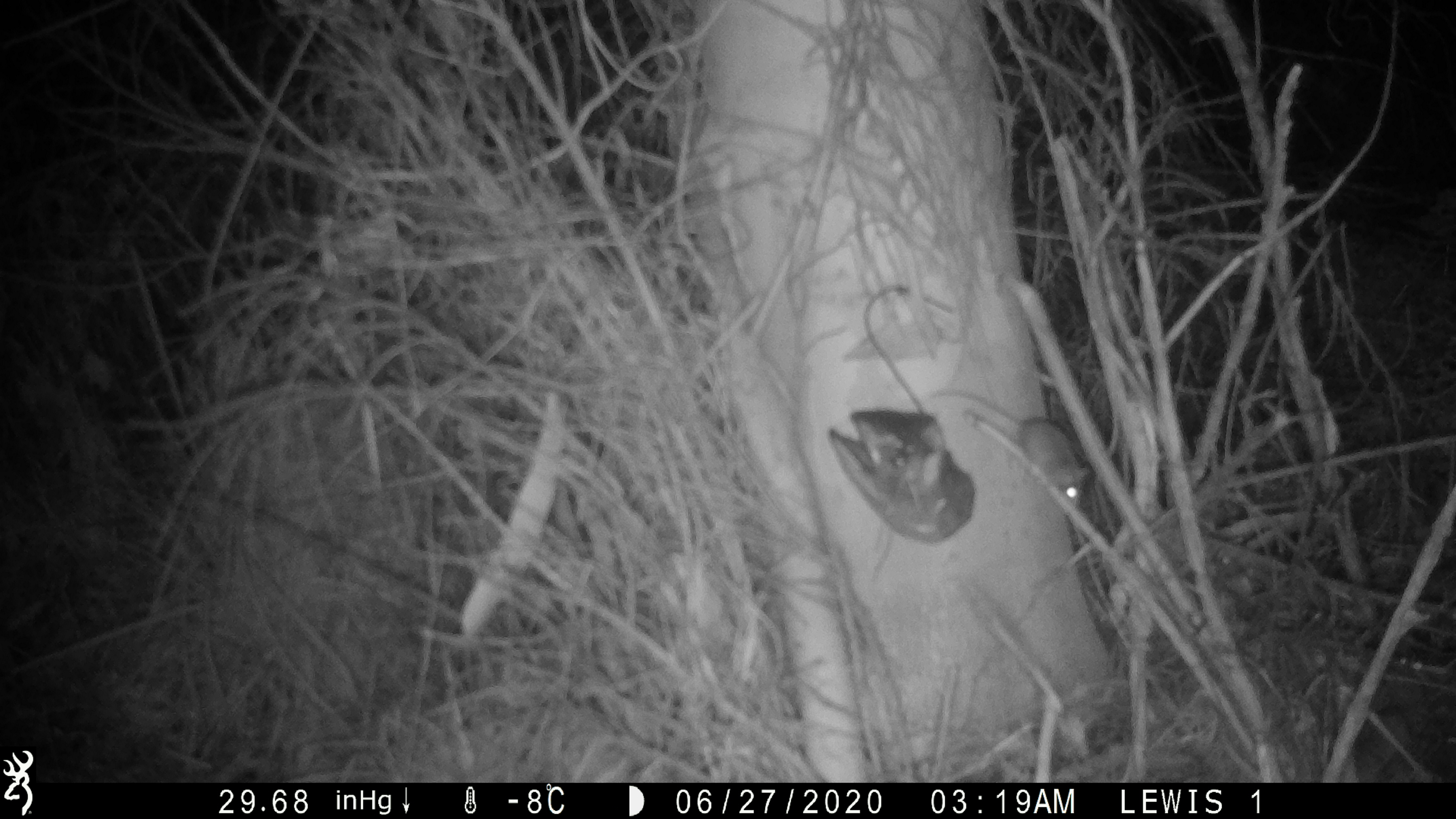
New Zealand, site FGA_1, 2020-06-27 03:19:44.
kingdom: Animalia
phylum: Chordata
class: Mammalia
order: Rodentia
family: Muridae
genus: Mus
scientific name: Mus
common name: mouse